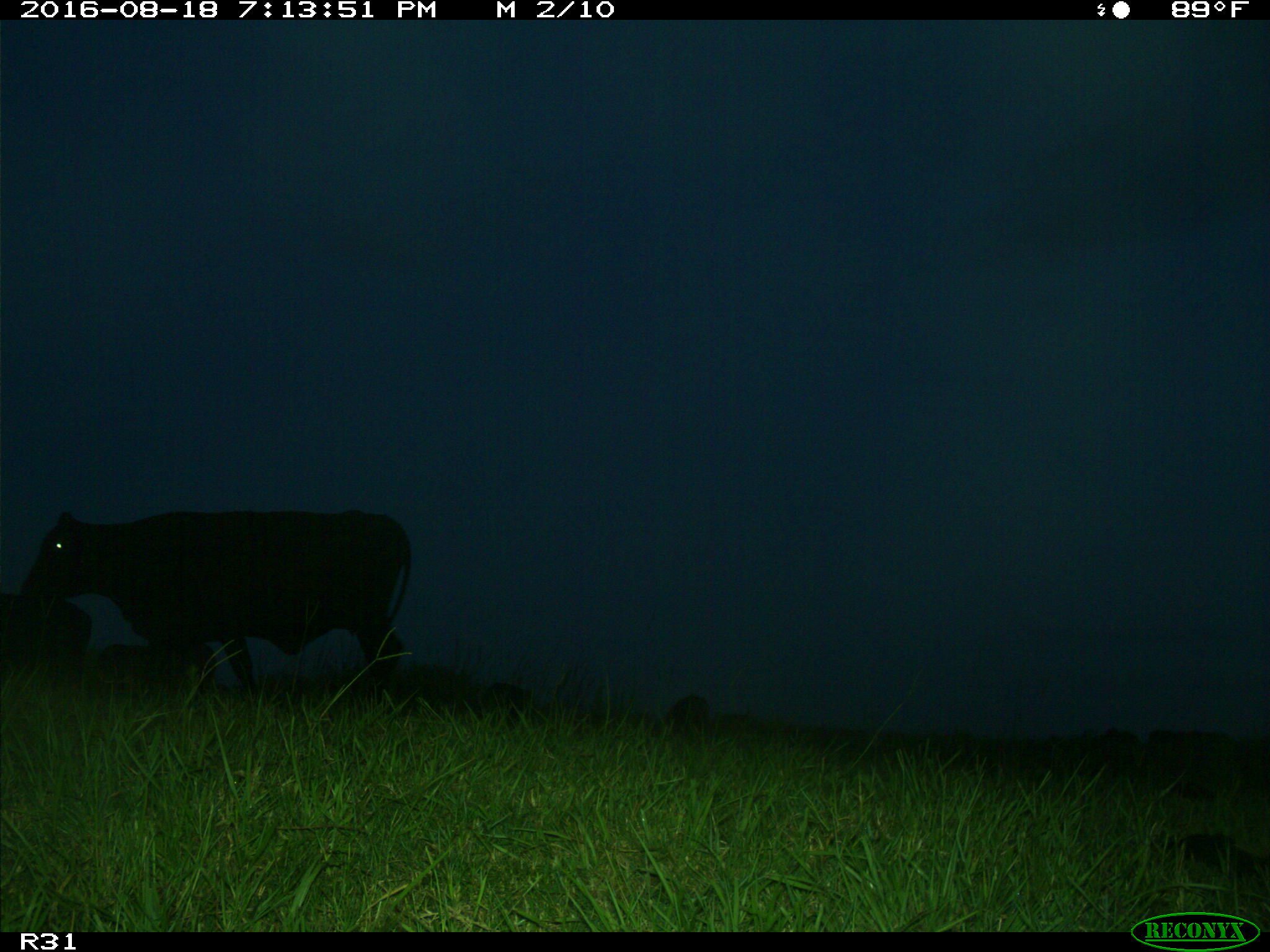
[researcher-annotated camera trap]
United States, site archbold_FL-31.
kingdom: Animalia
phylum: Chordata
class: Mammalia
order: Artiodactyla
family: Bovidae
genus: Bos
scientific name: Bos taurus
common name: domestic cow